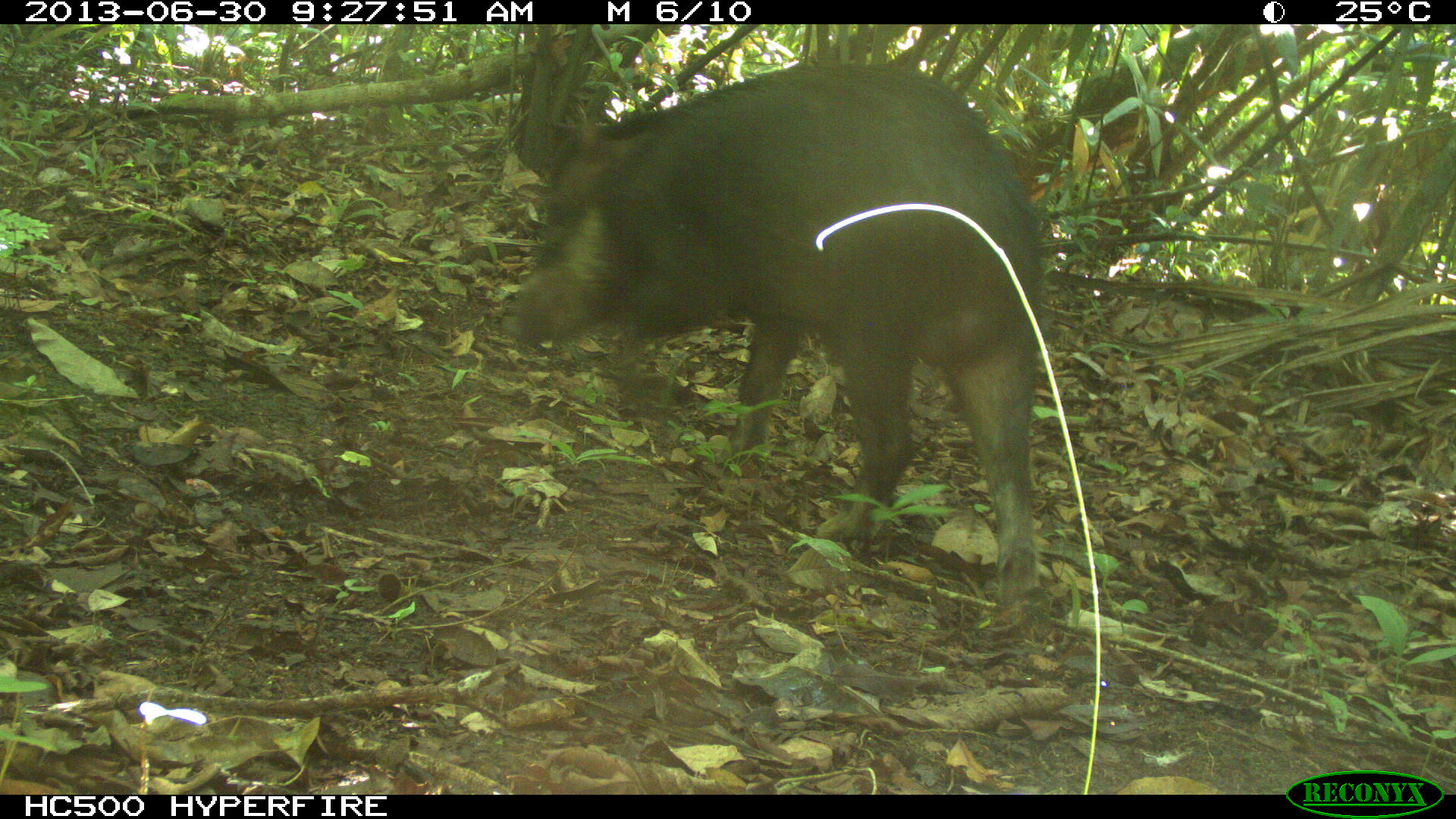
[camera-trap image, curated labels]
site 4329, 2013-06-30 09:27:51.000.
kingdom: Animalia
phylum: Chordata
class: Mammalia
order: Artiodactyla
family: Tayassuidae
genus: Tayassu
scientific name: Tayassu pecari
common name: white-lipped peccary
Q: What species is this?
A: Tayassu pecari (white-lipped peccary).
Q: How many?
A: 1.